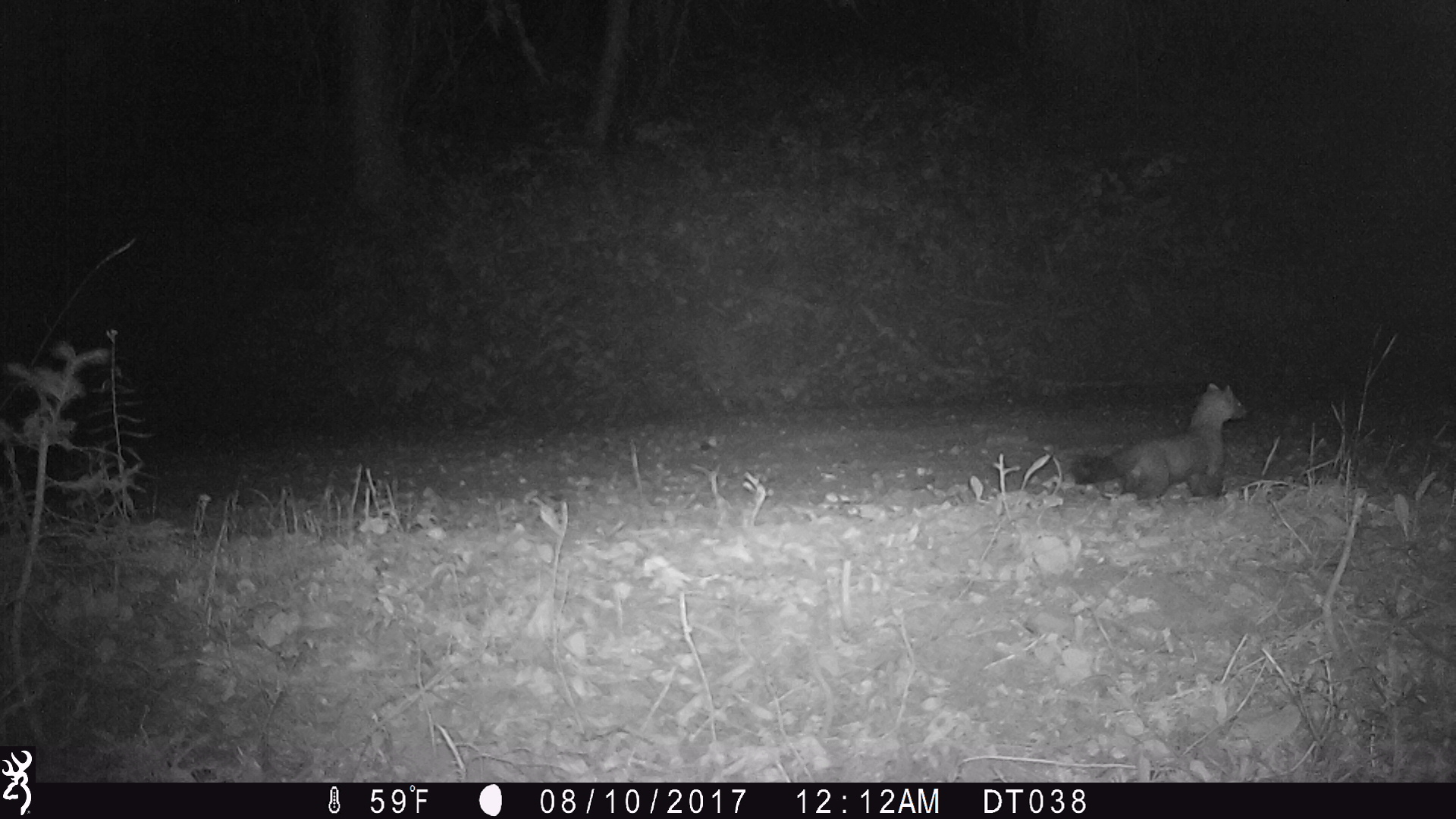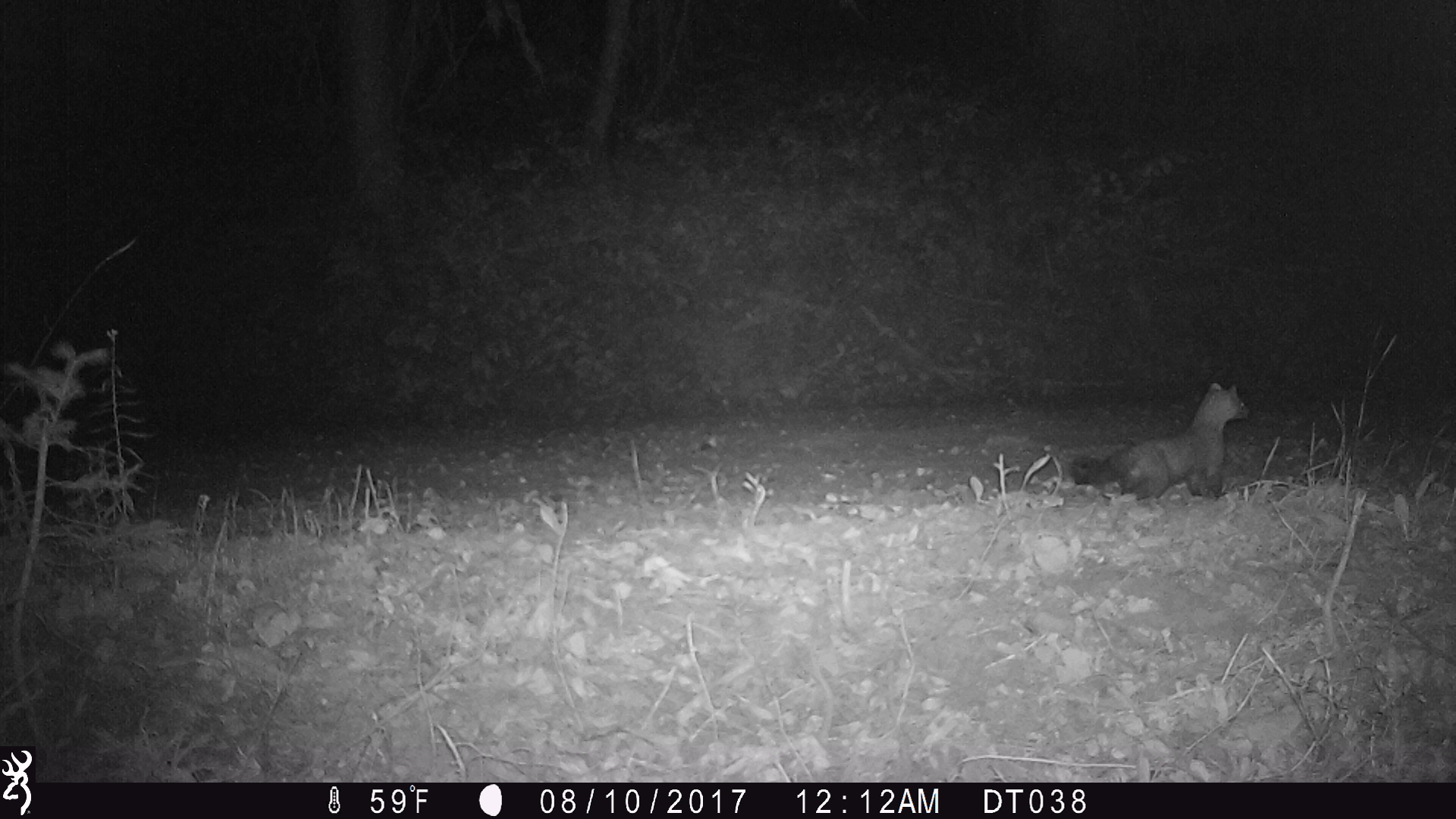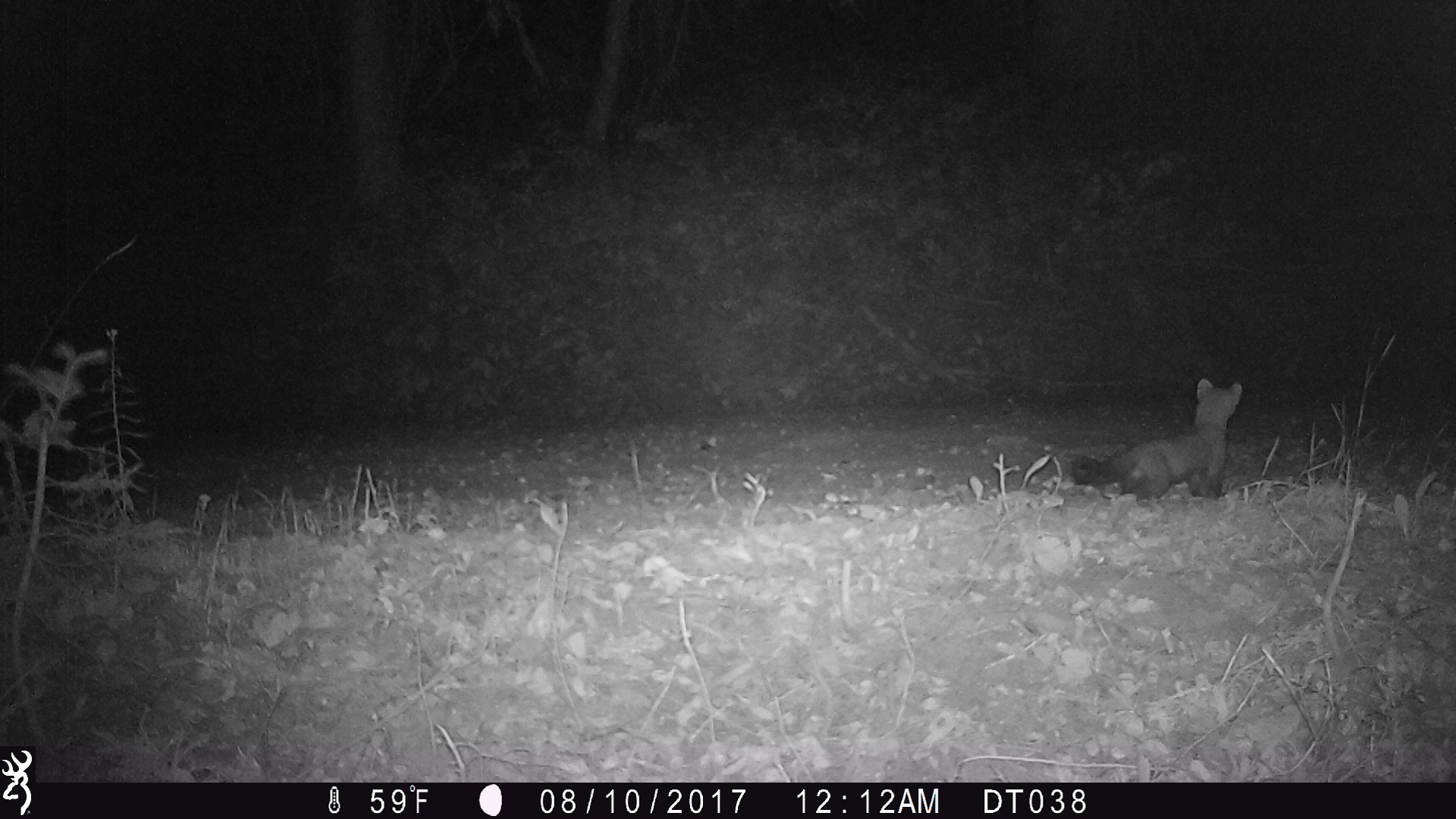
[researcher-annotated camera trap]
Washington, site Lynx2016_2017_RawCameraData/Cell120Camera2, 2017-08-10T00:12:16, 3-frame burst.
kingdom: Animalia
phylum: Chordata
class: Mammalia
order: Carnivora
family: Mustelidae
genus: Martes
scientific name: Martes americana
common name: american marten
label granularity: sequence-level